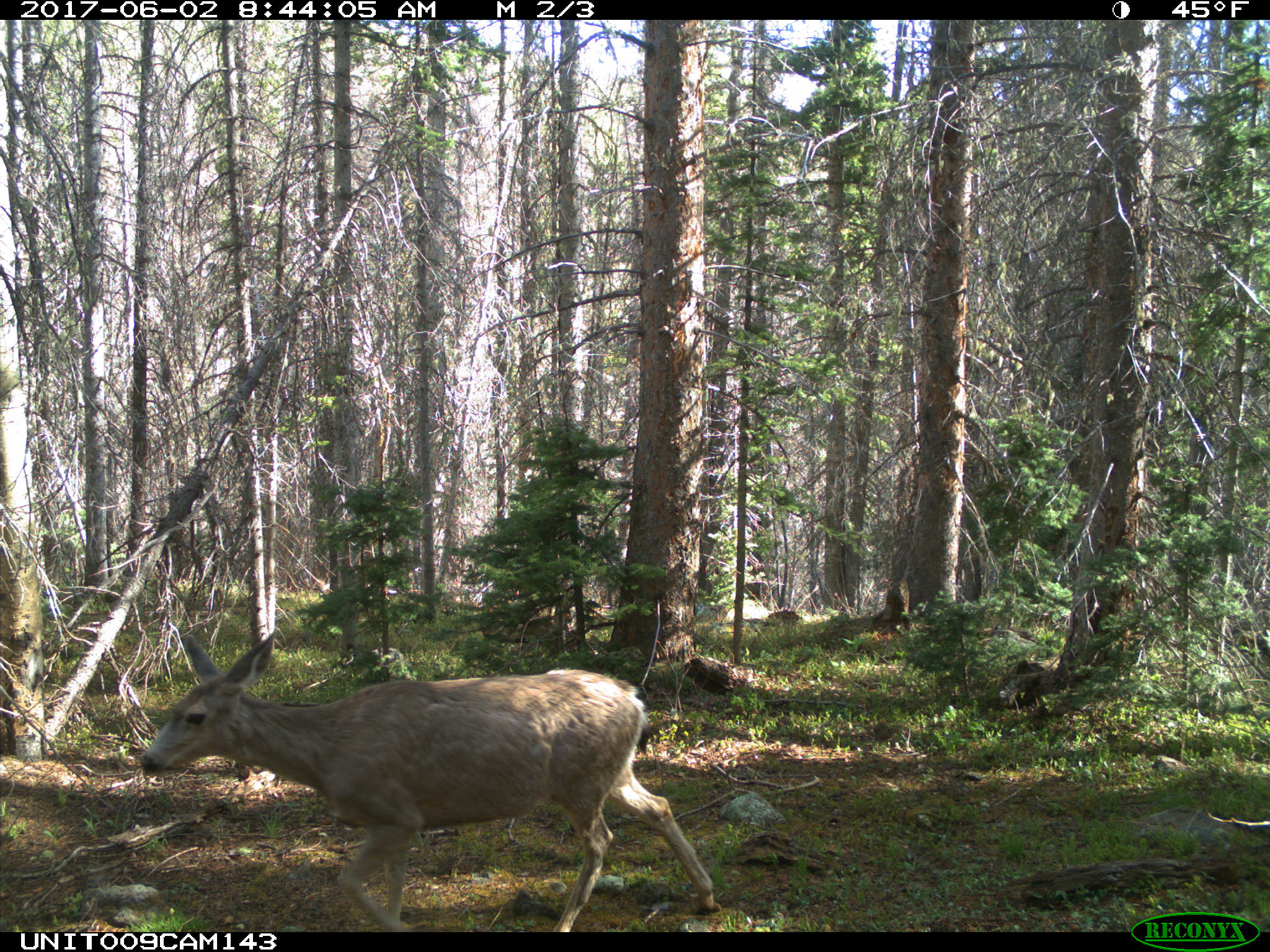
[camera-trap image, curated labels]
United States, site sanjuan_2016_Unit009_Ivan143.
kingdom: Animalia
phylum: Chordata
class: Mammalia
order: Artiodactyla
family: Cervidae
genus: Odocoileus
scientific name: Odocoileus hemionus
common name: mule deer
Odocoileus hemionus (mule deer).